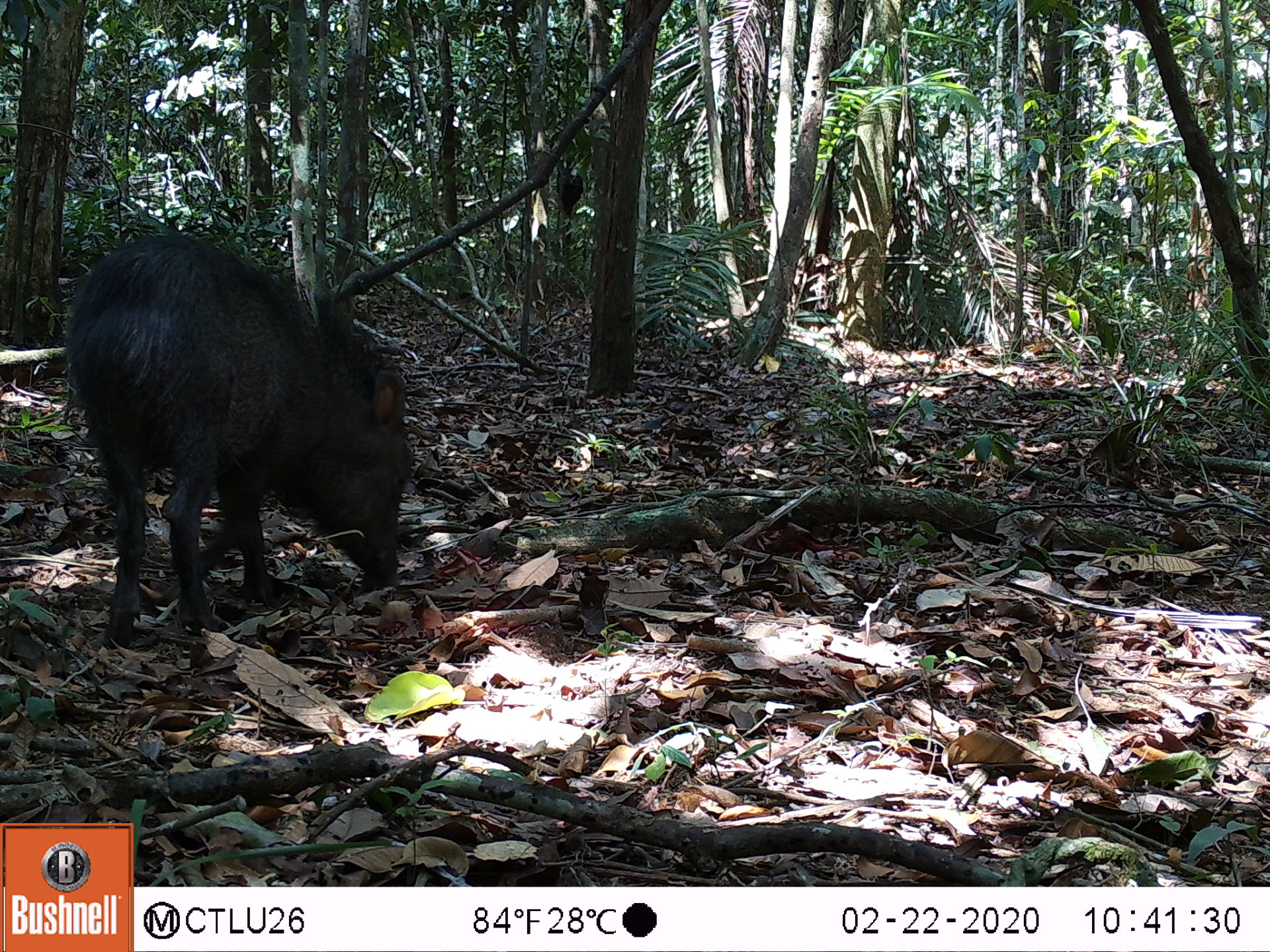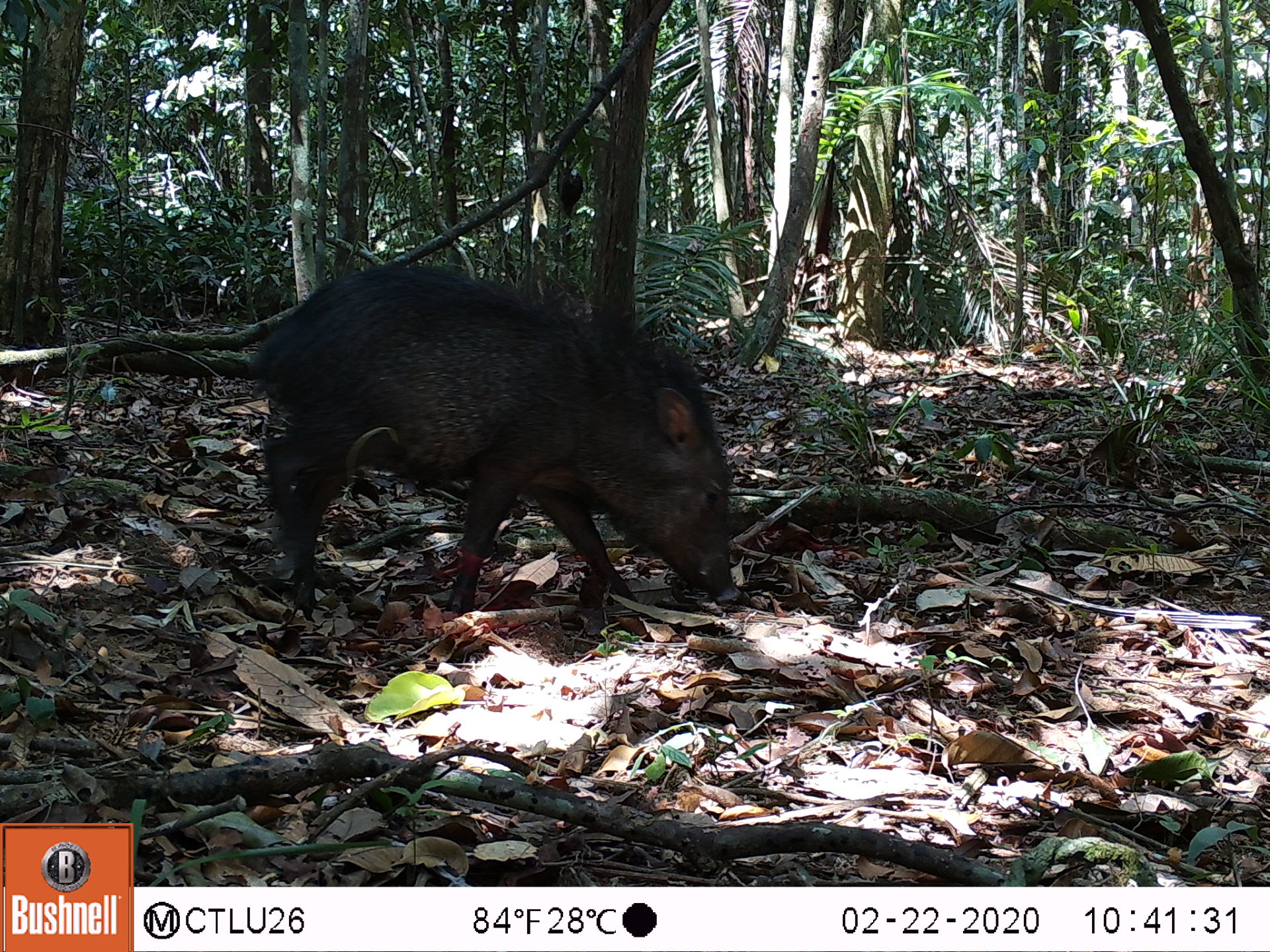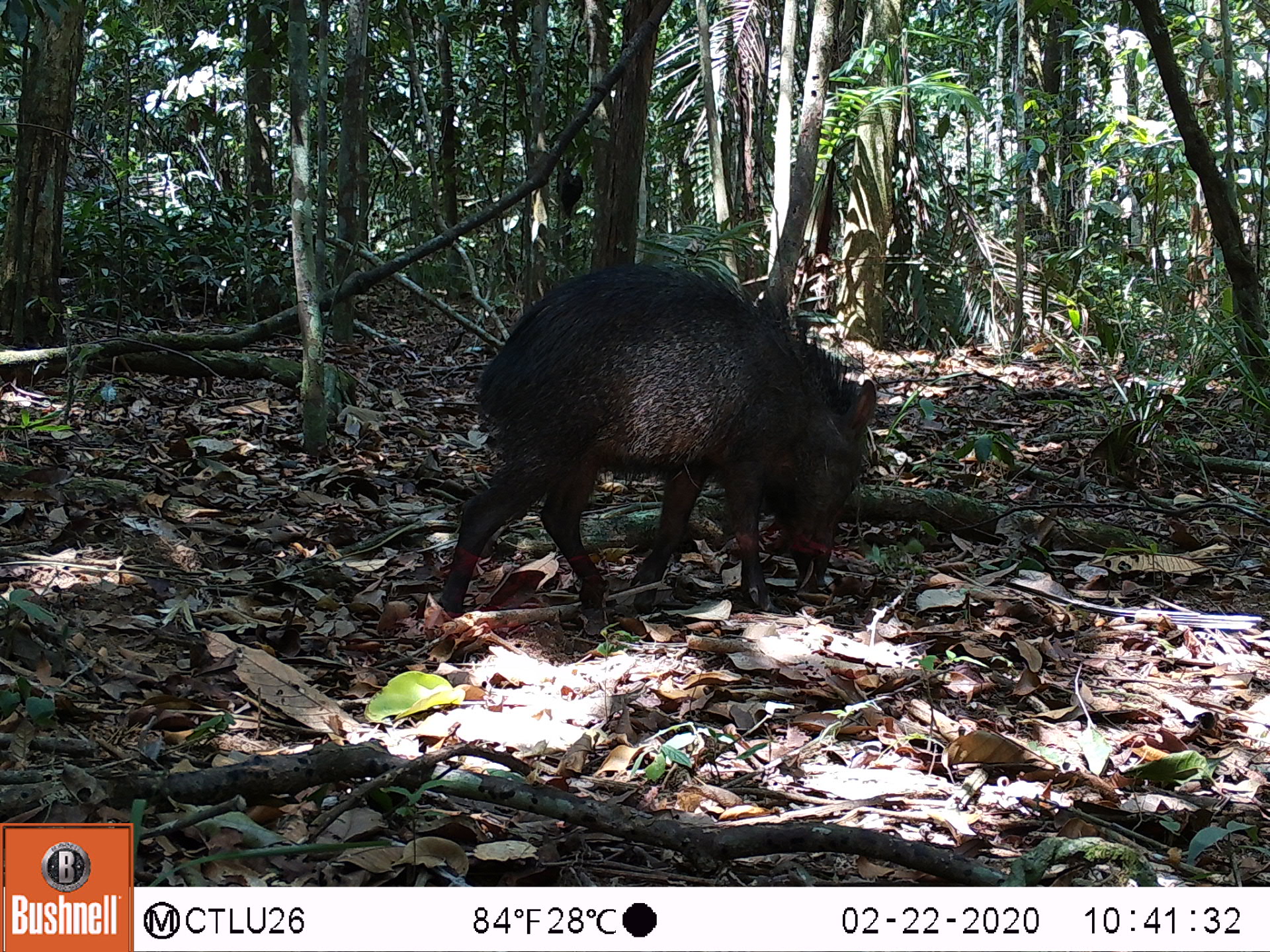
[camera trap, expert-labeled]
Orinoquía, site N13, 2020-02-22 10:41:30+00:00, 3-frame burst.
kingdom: Animalia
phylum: Chordata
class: Mammalia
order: Artiodactyla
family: Tayassuidae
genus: Pecari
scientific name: Pecari tajacu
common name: collared peccary